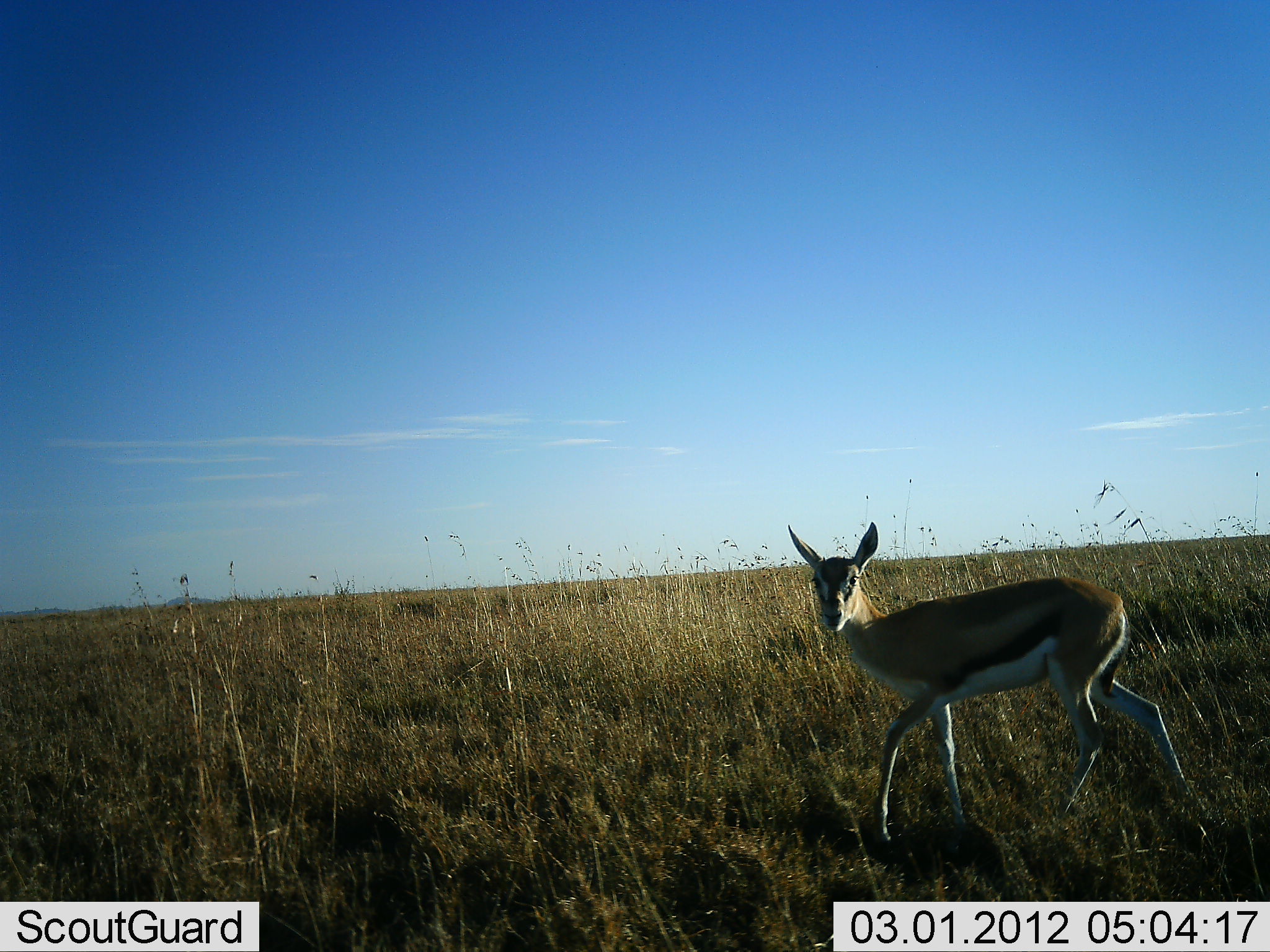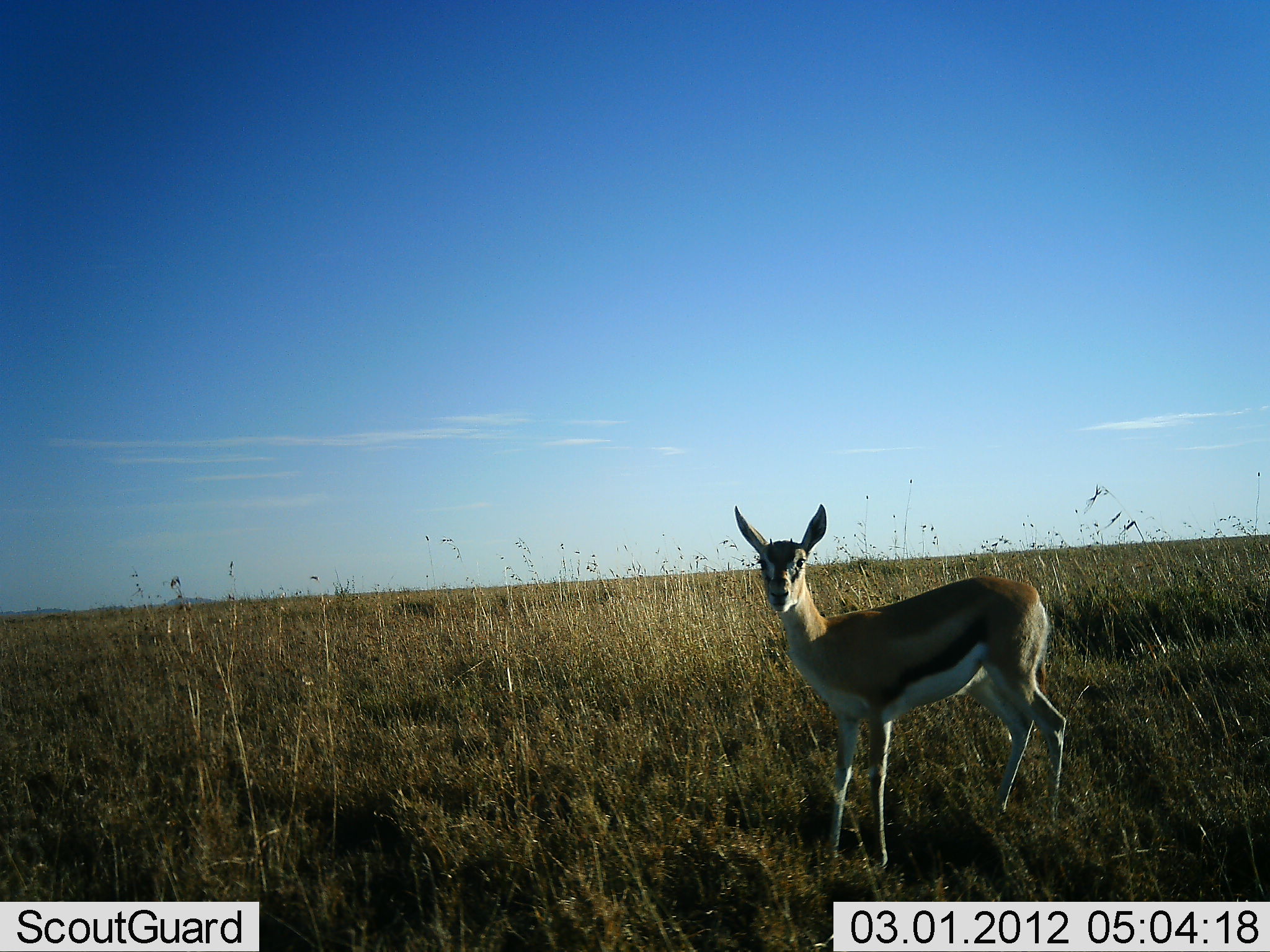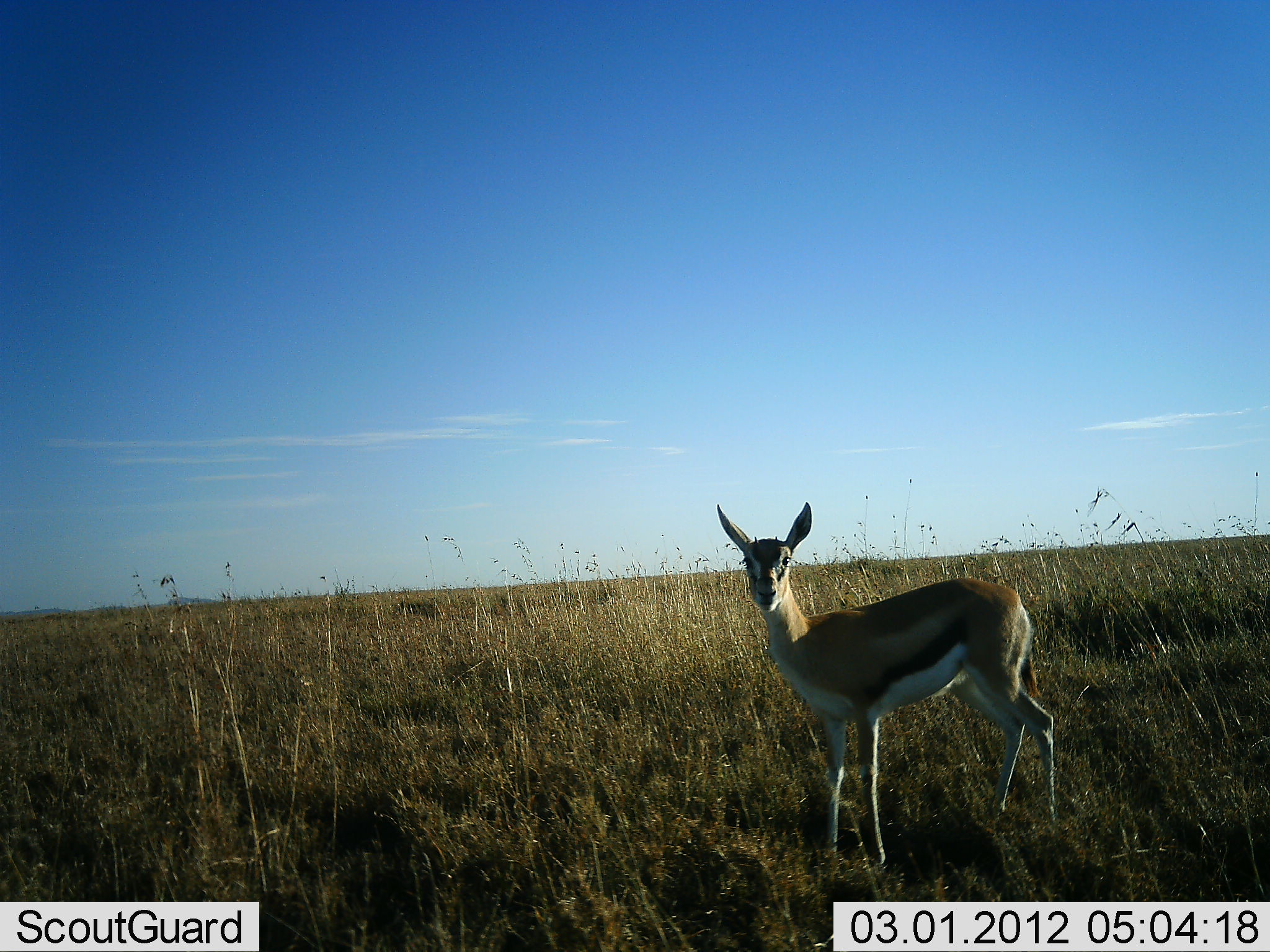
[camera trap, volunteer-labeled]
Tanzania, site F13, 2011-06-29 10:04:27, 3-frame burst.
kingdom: Animalia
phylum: Chordata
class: Mammalia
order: Artiodactyla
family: Bovidae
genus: Eudorcas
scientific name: Eudorcas thomsonii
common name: thomson's gazelle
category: gazellethomsons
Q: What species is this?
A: Gazellethomsons (thomson's gazelle) (Eudorcas thomsonii).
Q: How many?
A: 1.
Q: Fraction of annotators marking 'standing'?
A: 36%.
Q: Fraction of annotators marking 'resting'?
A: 0%.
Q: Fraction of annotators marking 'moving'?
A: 64%.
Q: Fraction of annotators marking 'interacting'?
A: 0%.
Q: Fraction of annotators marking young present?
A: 0%.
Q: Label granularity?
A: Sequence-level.